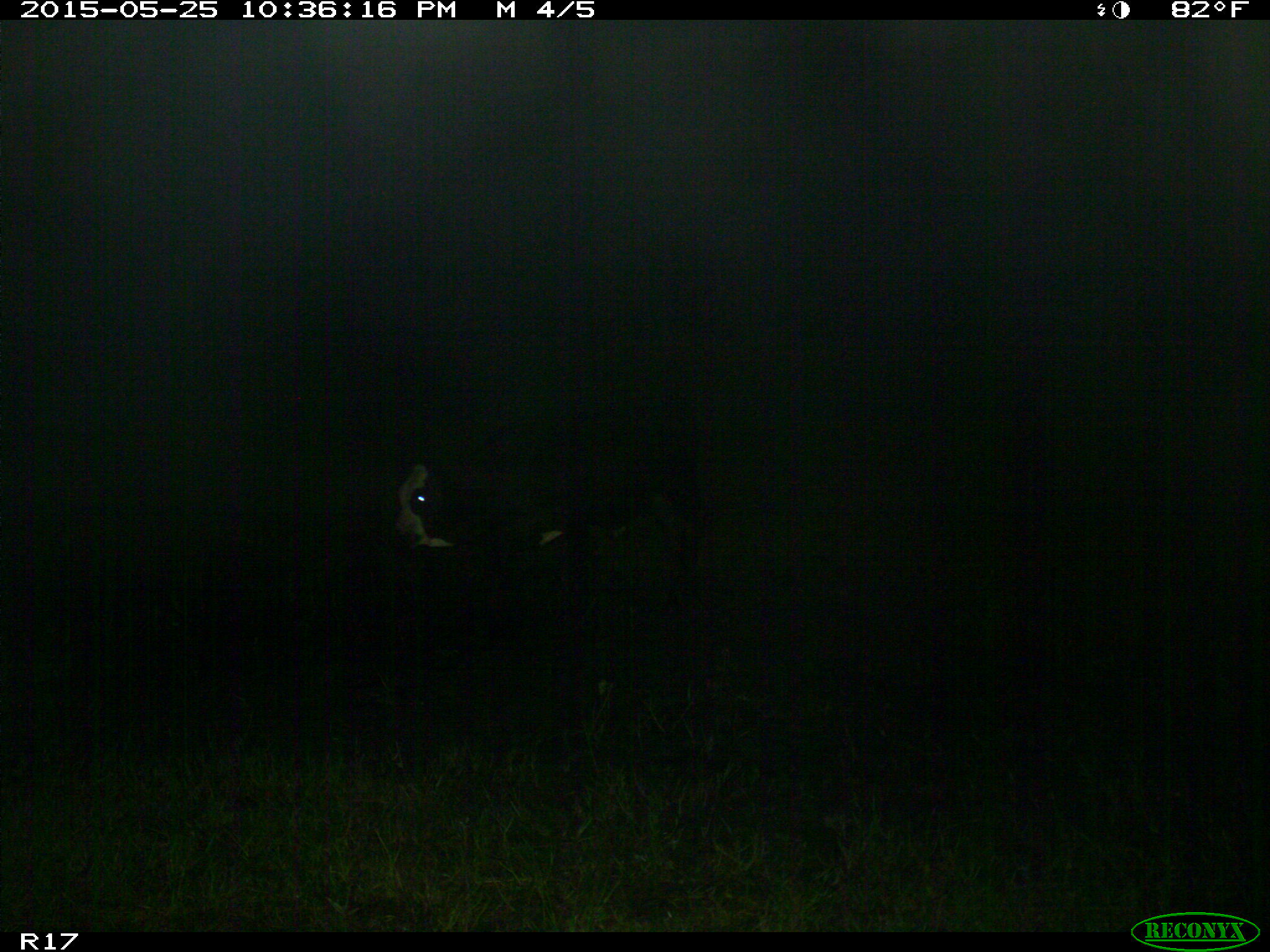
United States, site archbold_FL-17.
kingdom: Animalia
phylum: Chordata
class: Mammalia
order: Artiodactyla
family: Bovidae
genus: Bos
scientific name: Bos taurus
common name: domestic cow